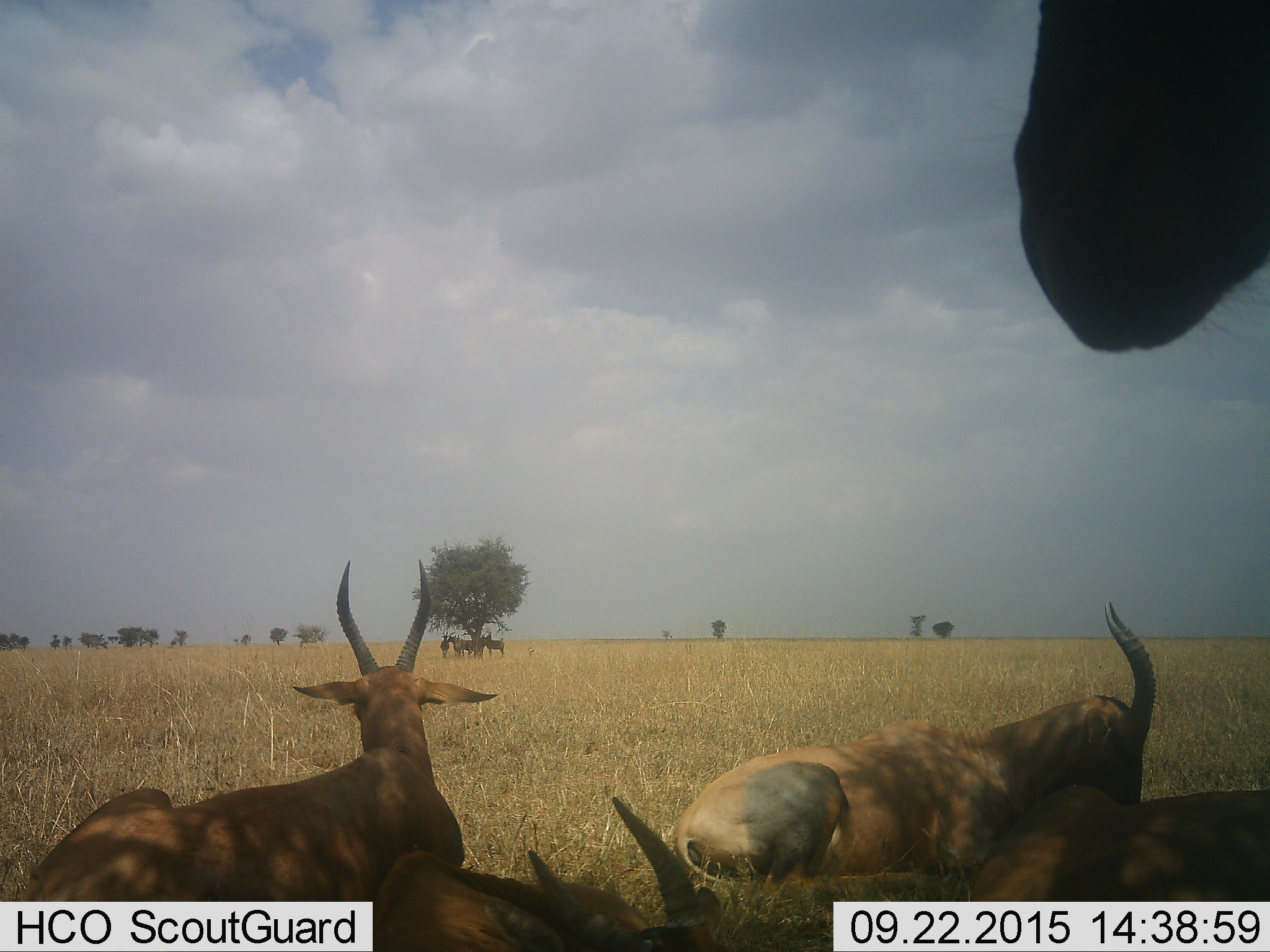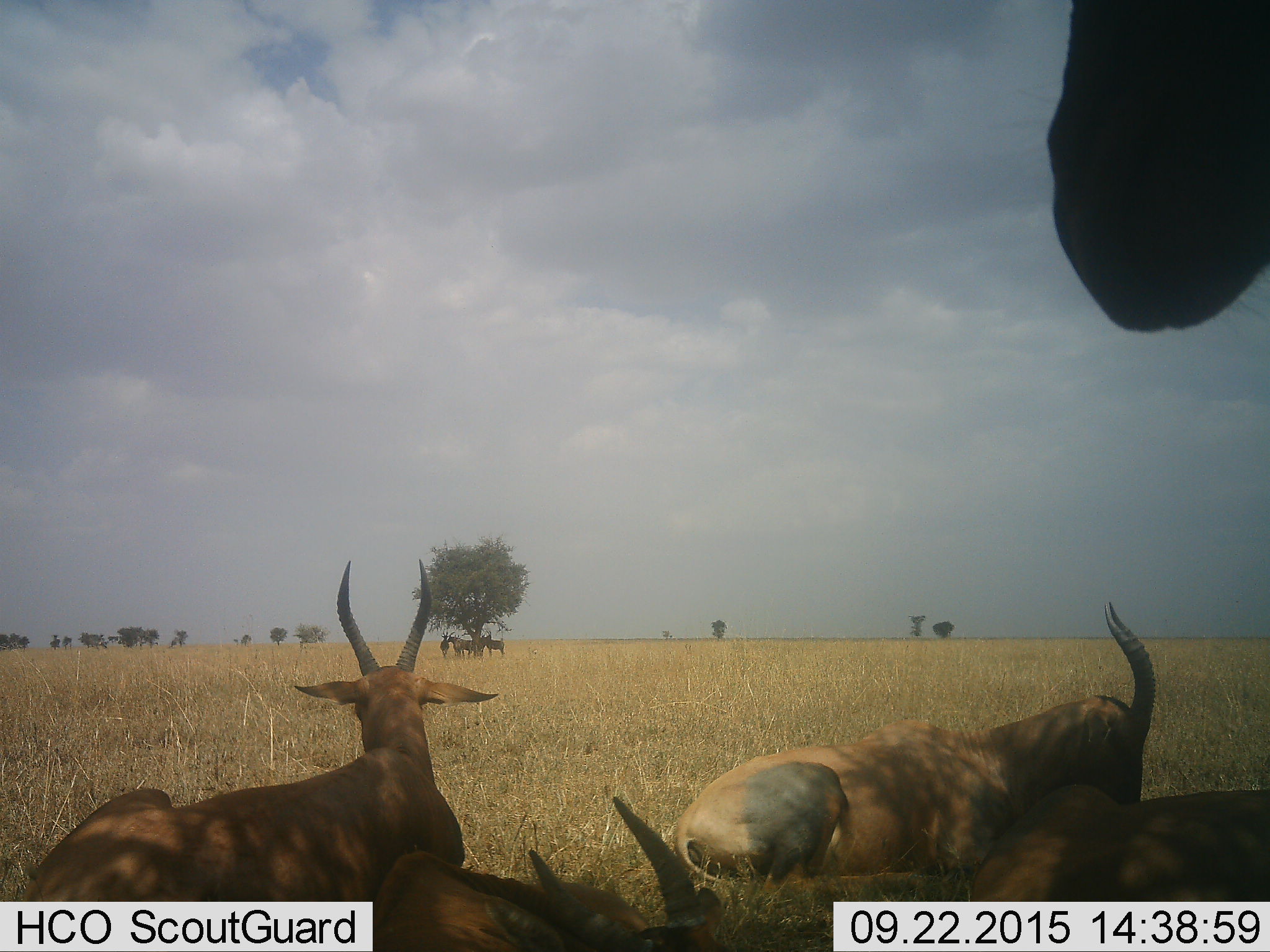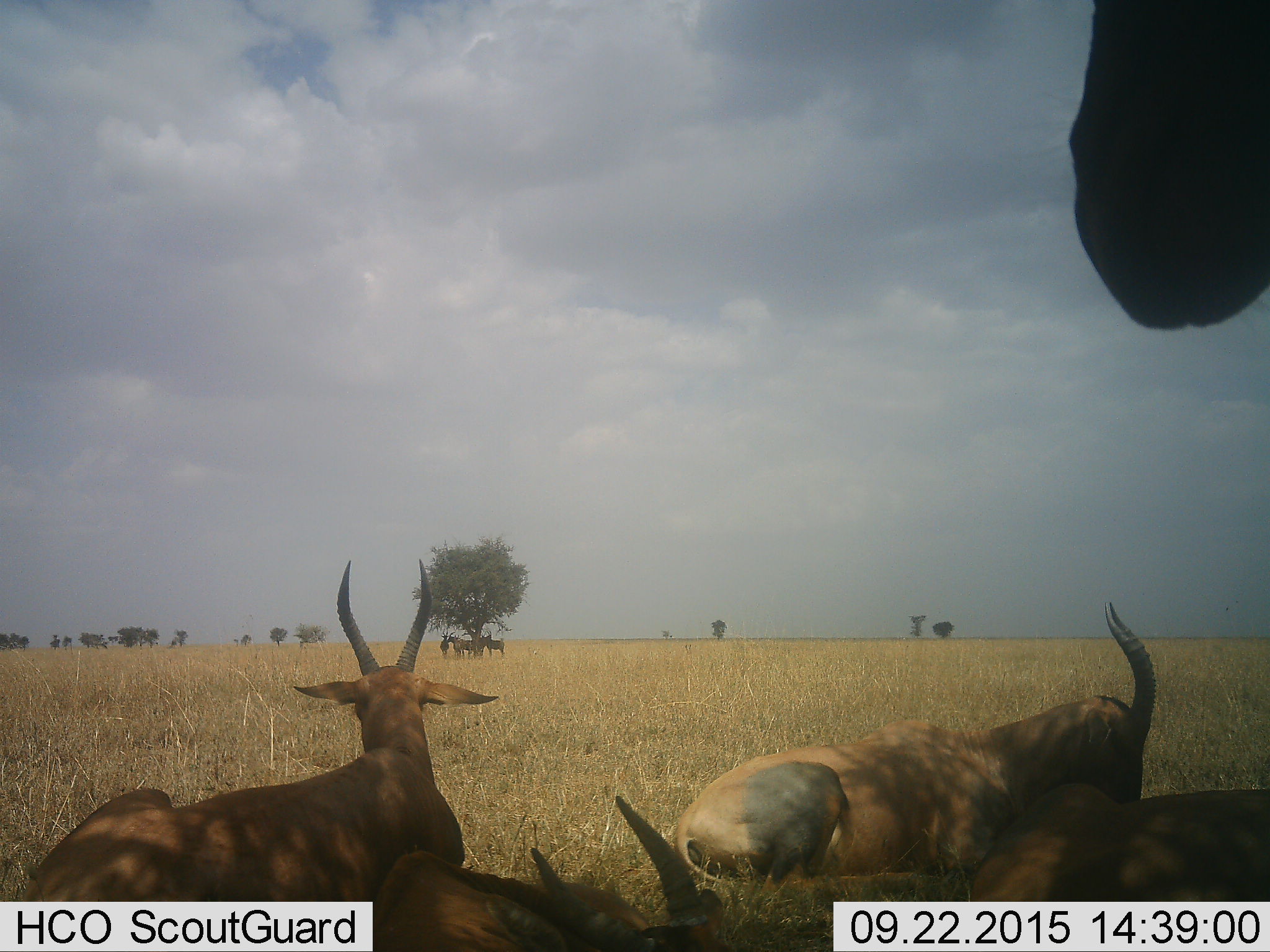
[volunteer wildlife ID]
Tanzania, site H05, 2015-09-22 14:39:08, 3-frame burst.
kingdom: Animalia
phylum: Chordata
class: Mammalia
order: Artiodactyla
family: Bovidae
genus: Damaliscus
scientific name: Damaliscus lunatus jimela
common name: topi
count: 8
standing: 60%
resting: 100%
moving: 0%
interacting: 0%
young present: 0%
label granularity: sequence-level